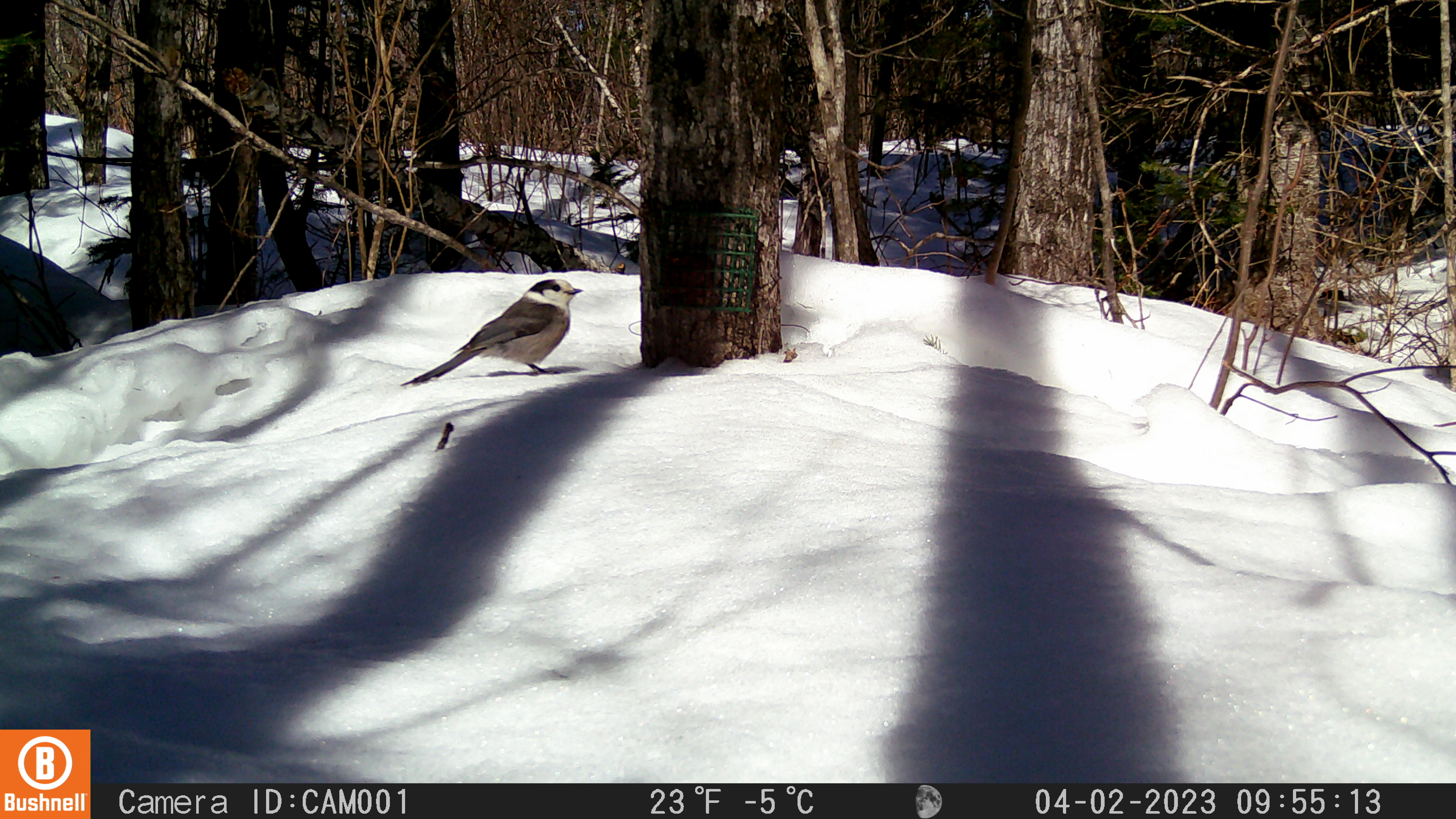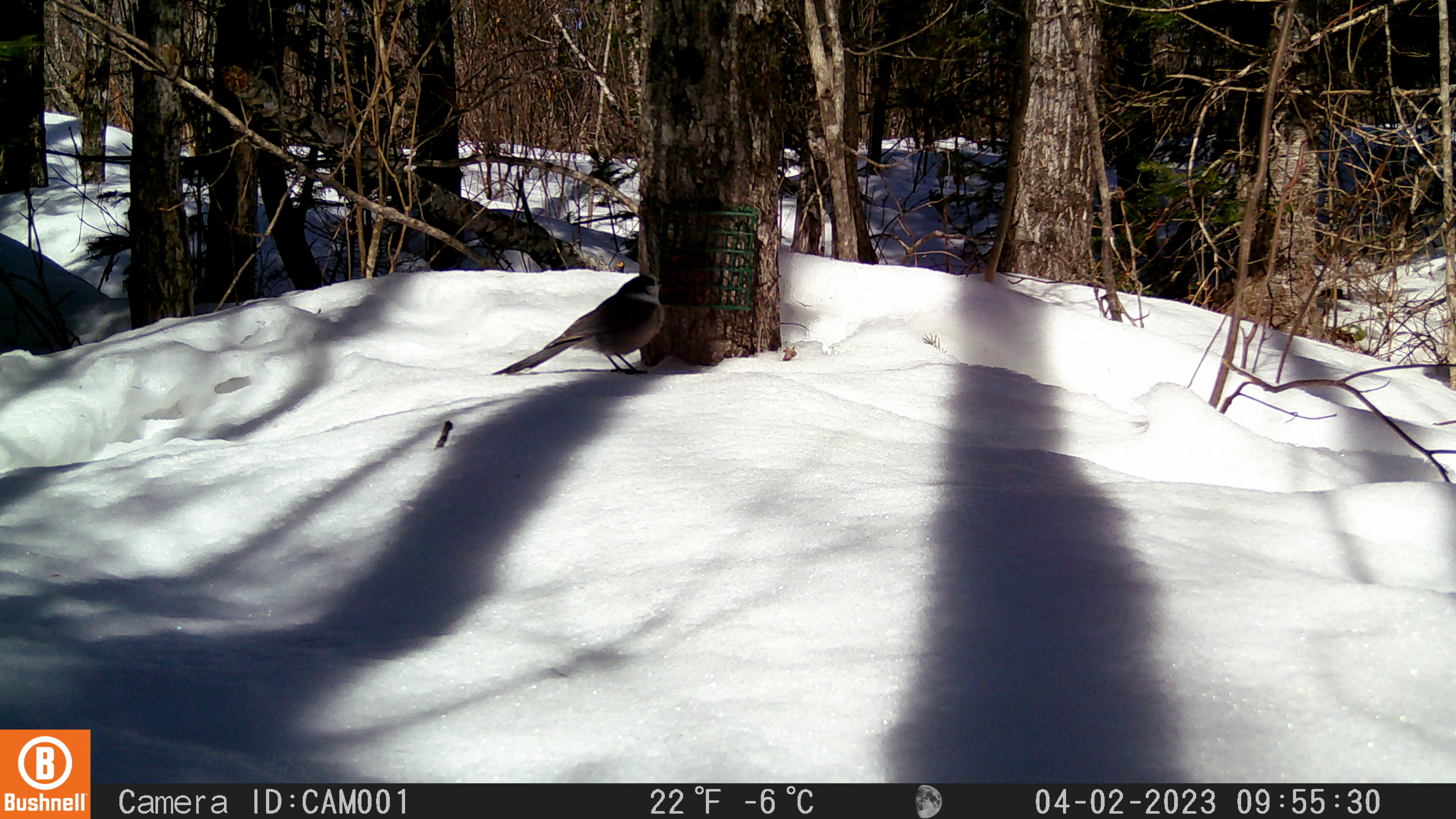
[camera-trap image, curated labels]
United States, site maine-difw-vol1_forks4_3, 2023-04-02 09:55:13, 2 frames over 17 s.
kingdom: Animalia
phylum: Chordata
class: Aves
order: Passeriformes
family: Corvidae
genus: Perisoreus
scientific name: Perisoreus canadensis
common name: canada jay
Canada jay (Perisoreus canadensis).